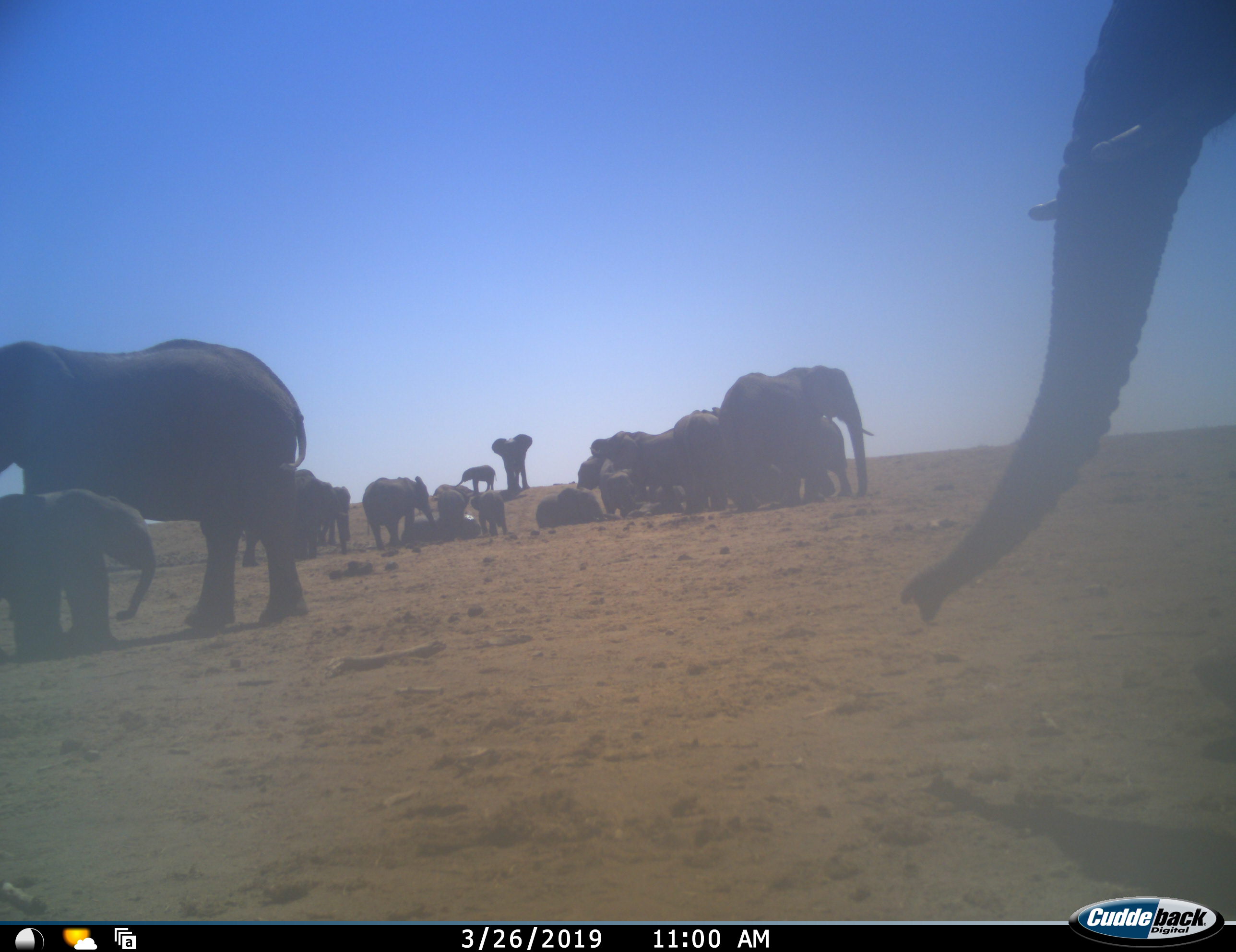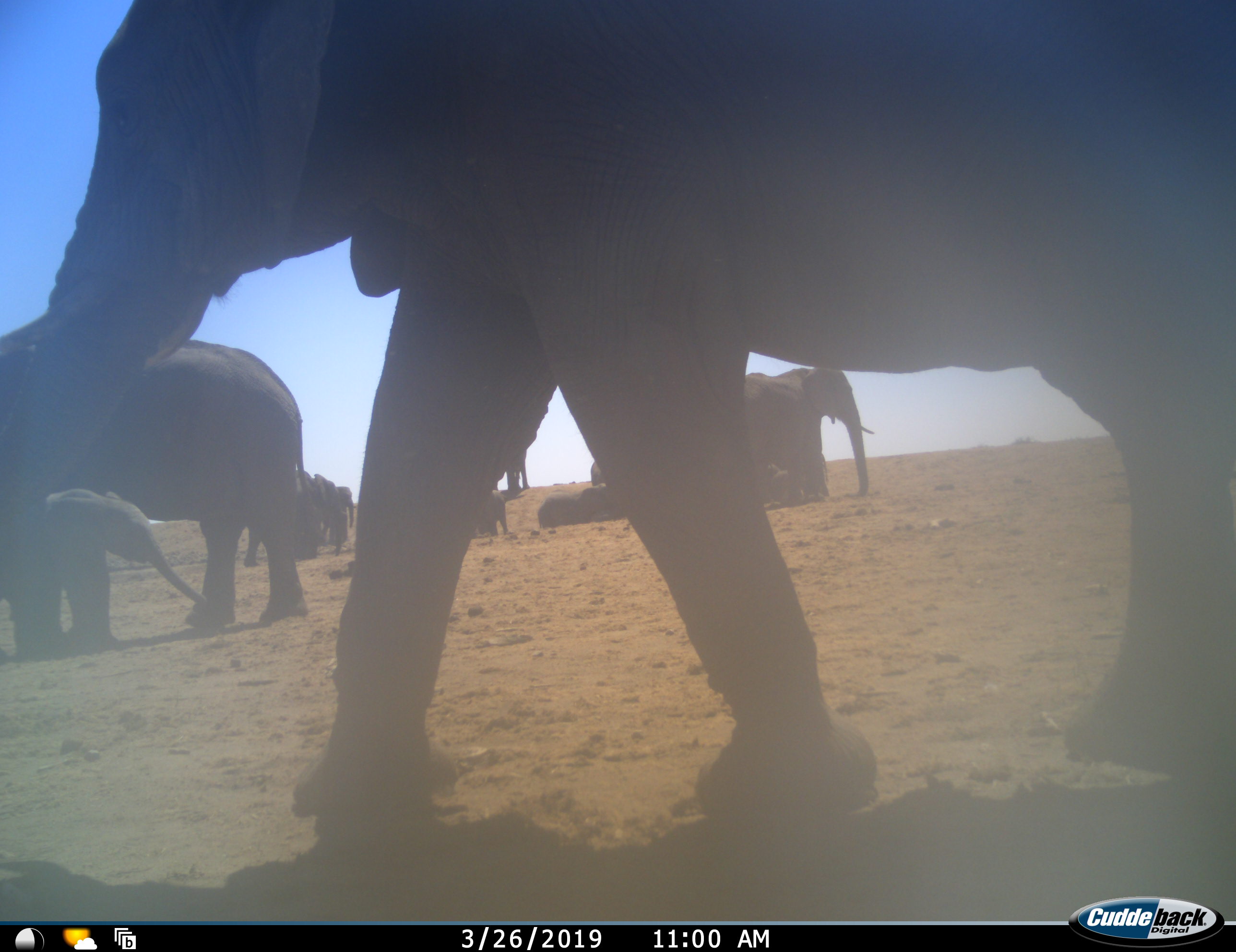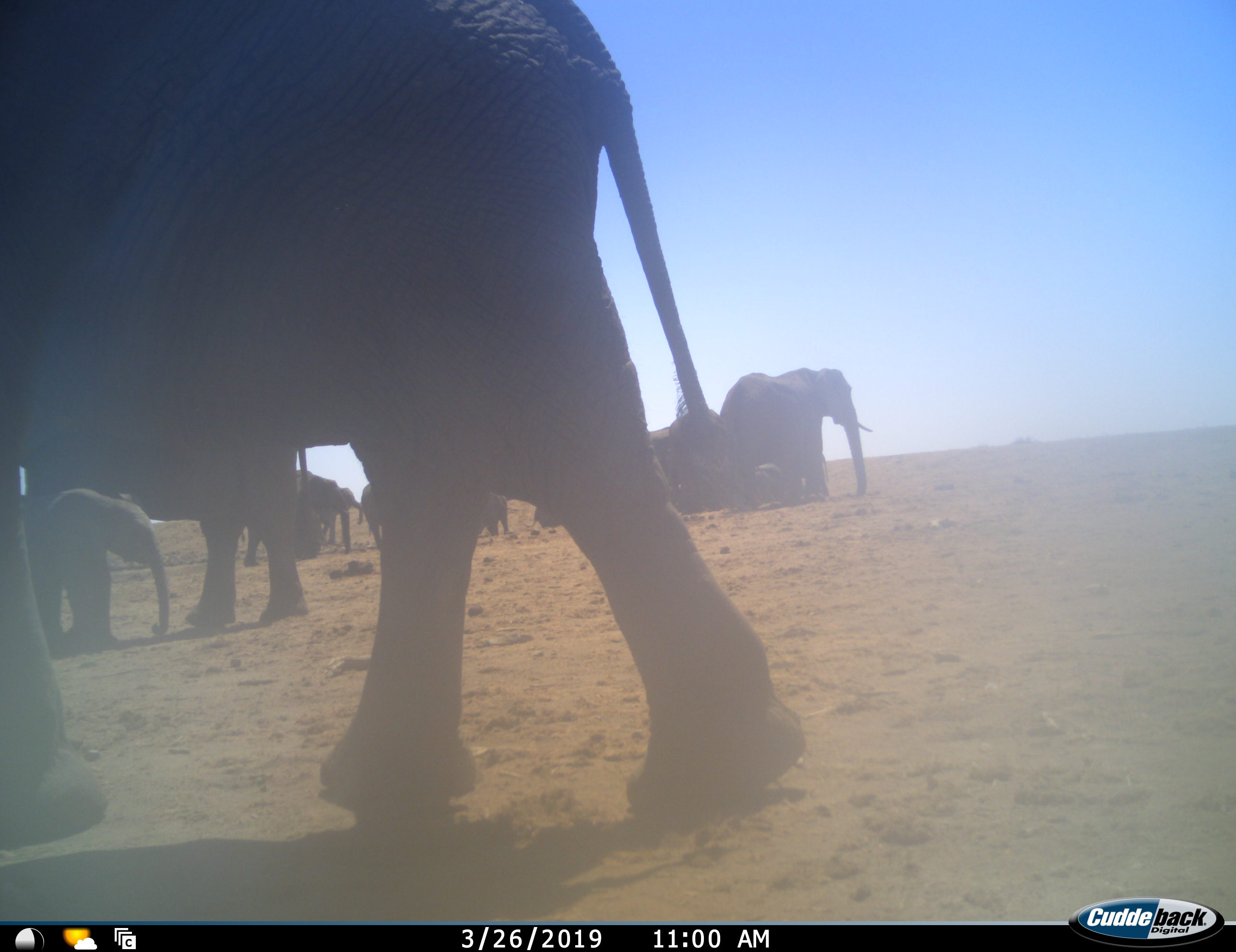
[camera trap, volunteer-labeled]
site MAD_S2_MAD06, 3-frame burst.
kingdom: Animalia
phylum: Chordata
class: Mammalia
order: Proboscidea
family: Elephantidae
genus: Loxodonta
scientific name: Loxodonta africana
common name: african bush elephant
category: elephant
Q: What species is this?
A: Elephant (african bush elephant) (Loxodonta africana).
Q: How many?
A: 11-50.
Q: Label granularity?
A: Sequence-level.